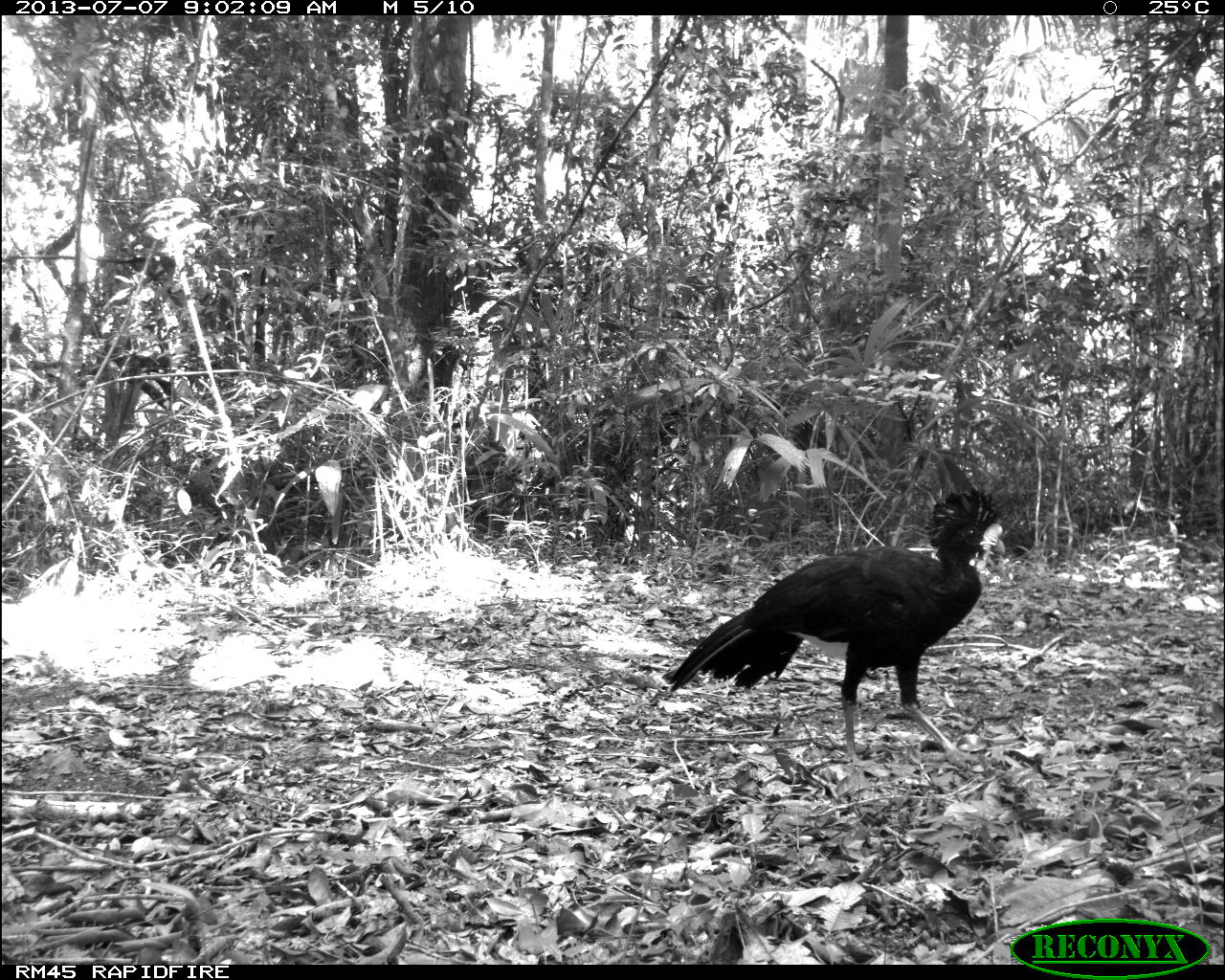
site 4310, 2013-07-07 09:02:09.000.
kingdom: Animalia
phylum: Chordata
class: Aves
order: Galliformes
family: Cracidae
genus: Crax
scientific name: Crax rubra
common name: great curassow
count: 1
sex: male